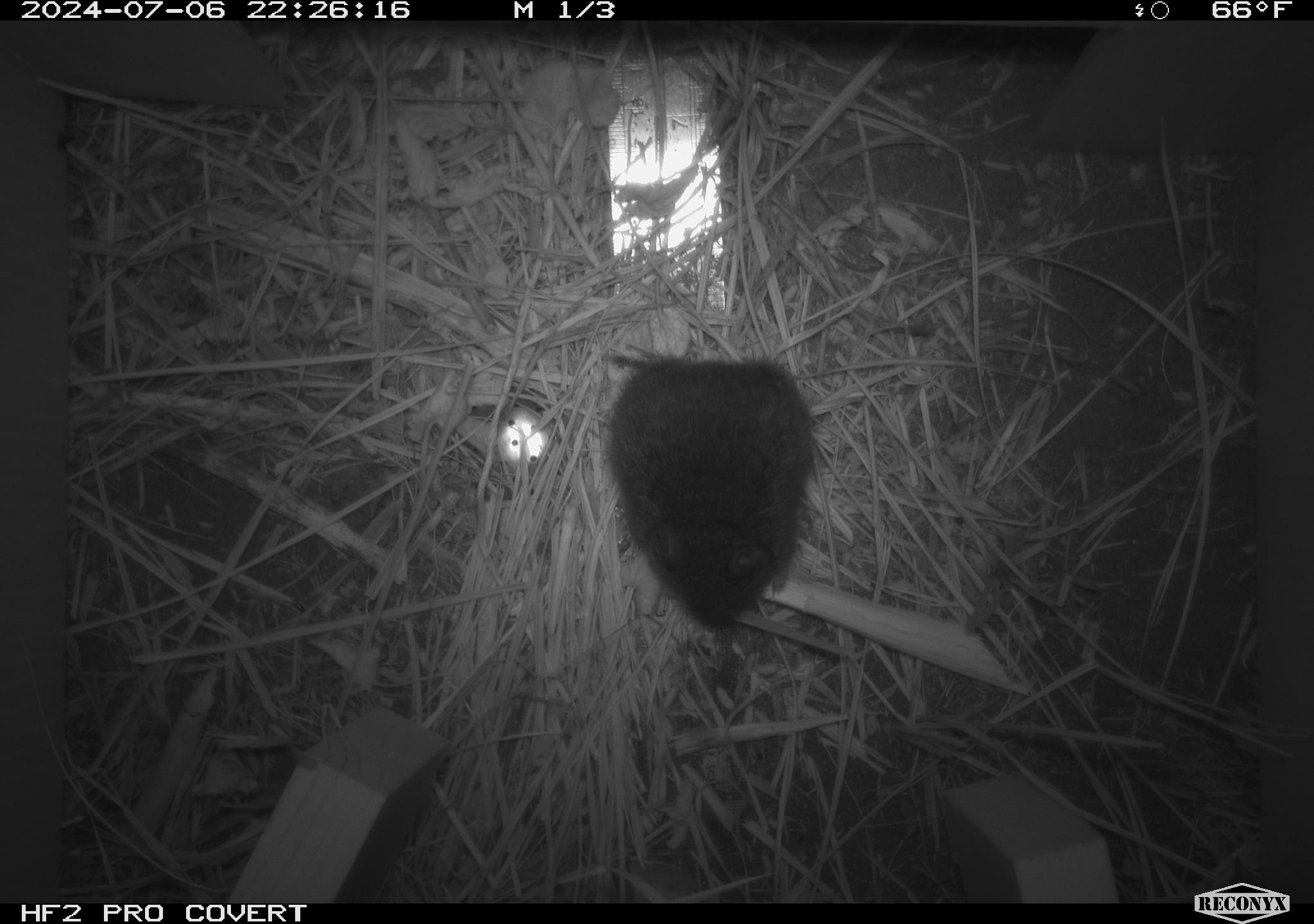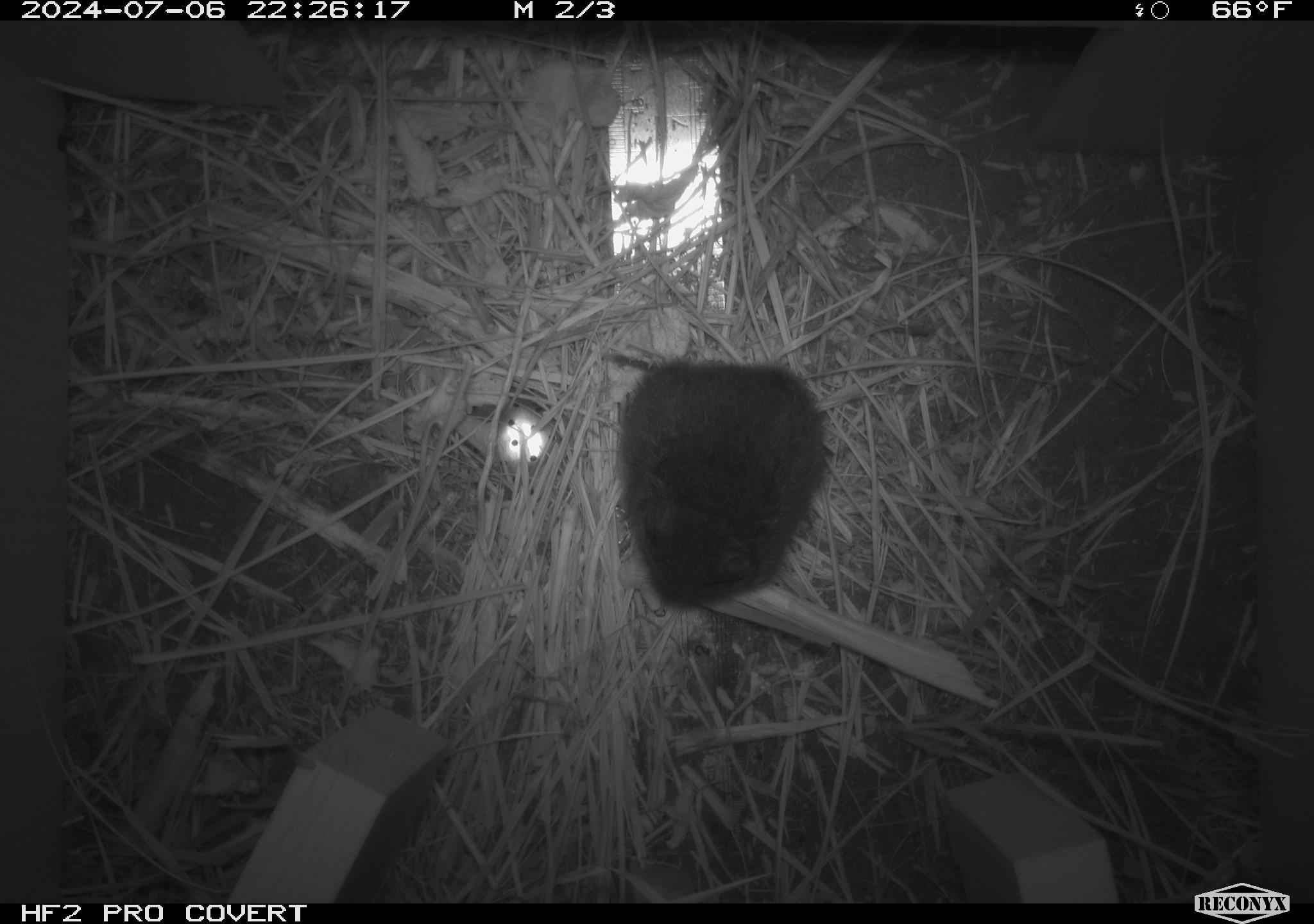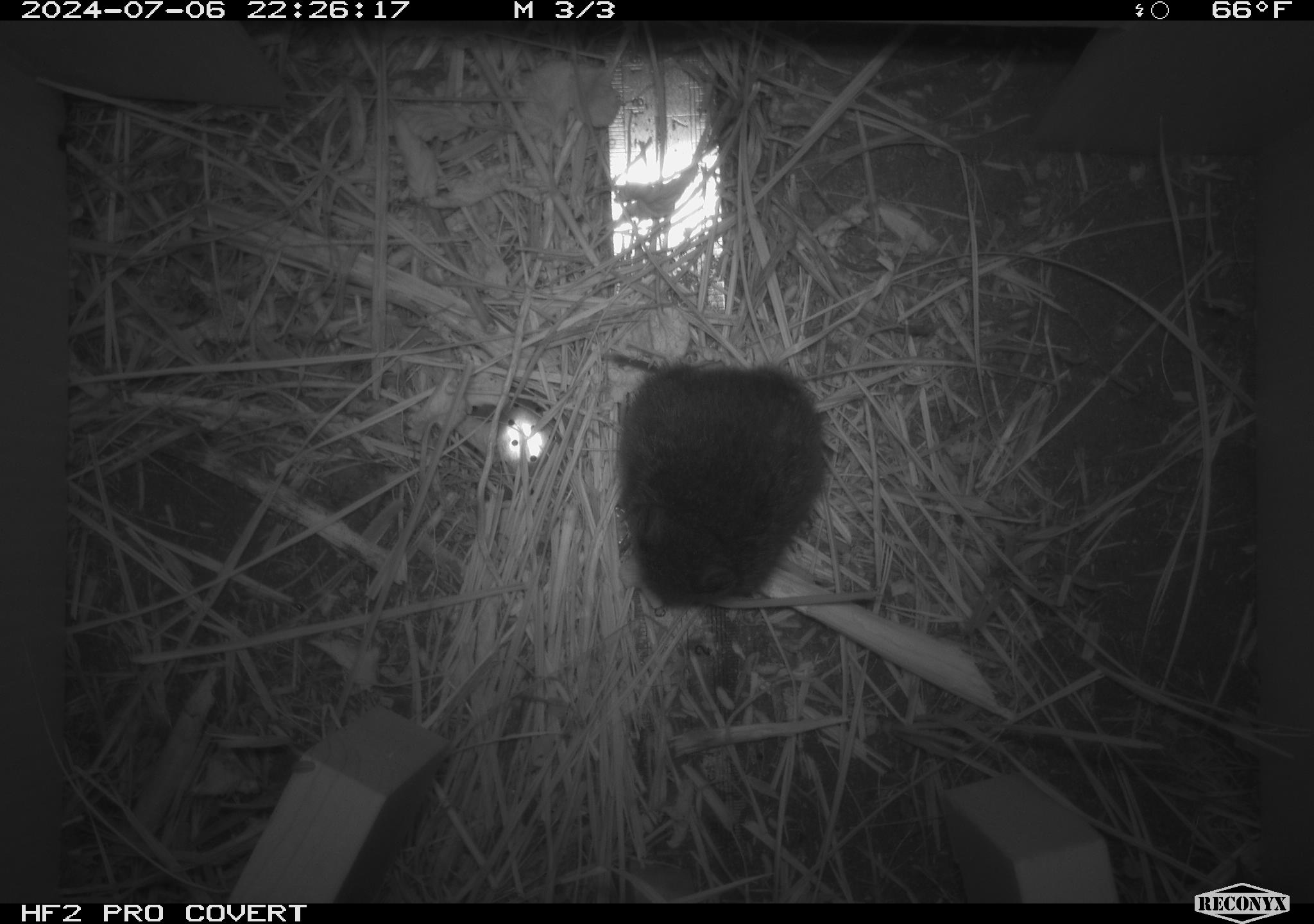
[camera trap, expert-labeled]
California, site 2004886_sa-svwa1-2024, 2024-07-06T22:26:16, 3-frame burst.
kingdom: Animalia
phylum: Chordata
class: Mammalia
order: Rodentia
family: Cricetidae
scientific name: Arvicolinae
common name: voles, lemmings, and muskrats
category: arvicolinae subfamily